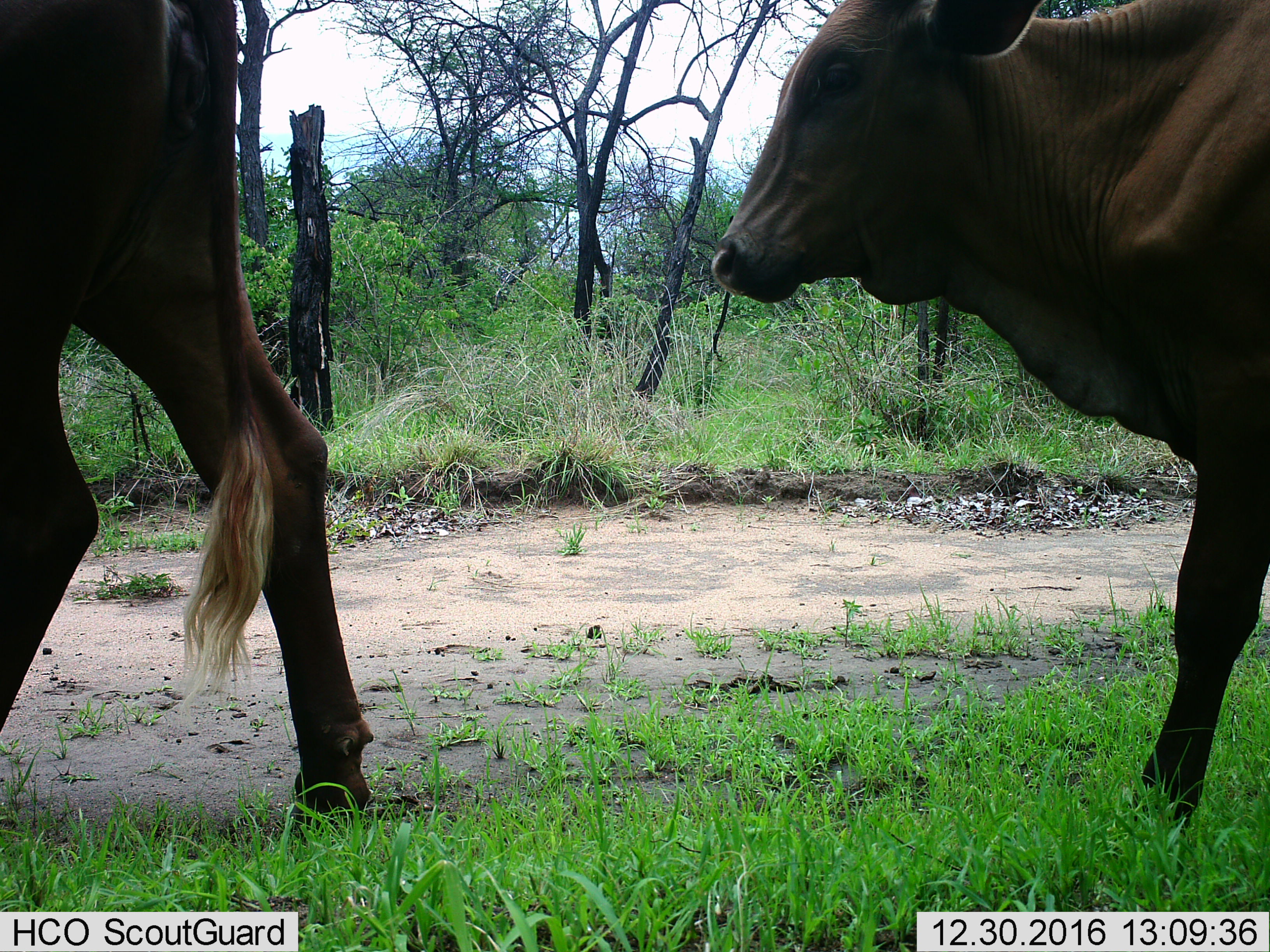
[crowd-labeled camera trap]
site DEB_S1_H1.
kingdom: Animalia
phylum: Chordata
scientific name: Vertebrata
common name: domestic animal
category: domesticanimal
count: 2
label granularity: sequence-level